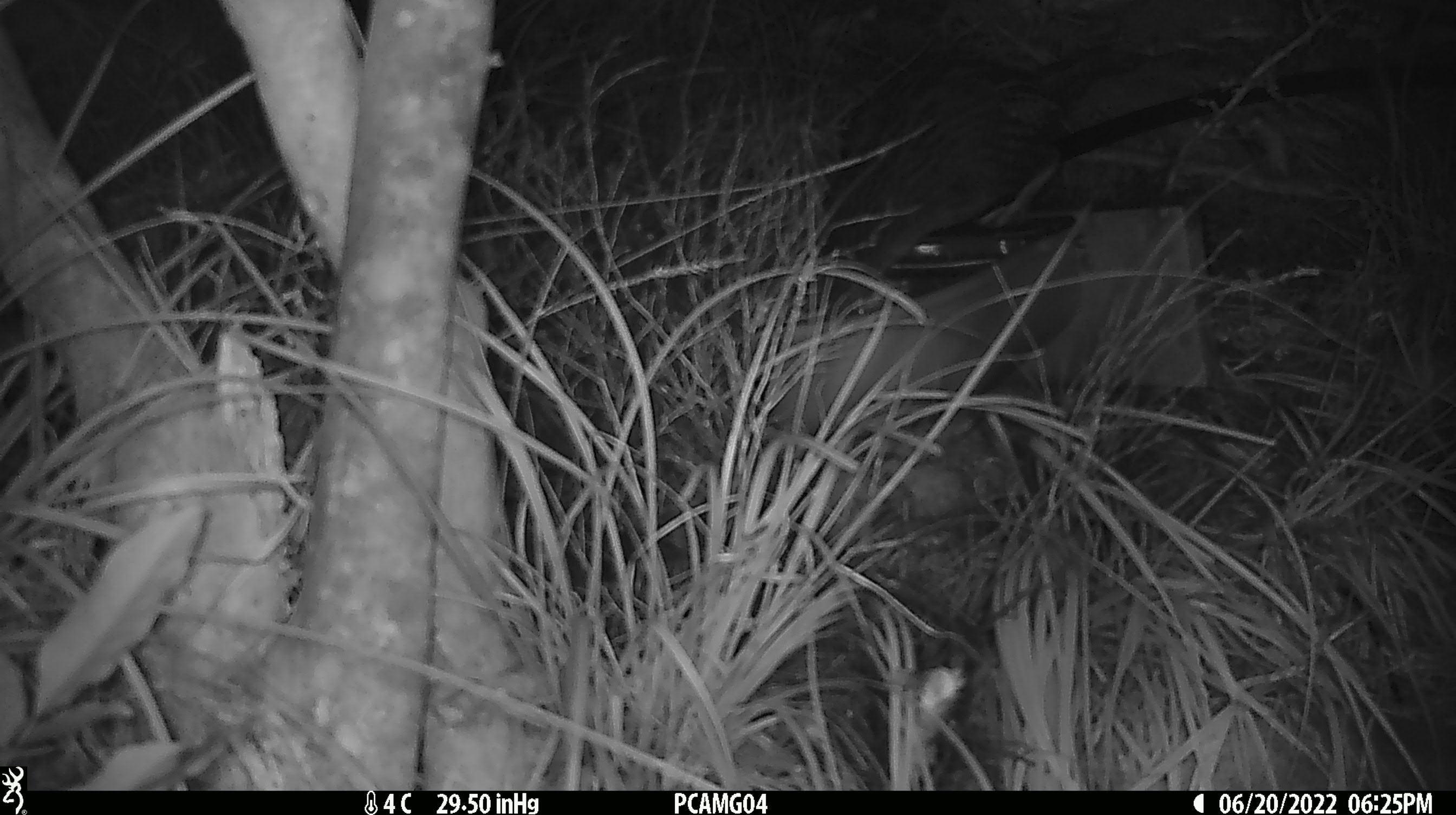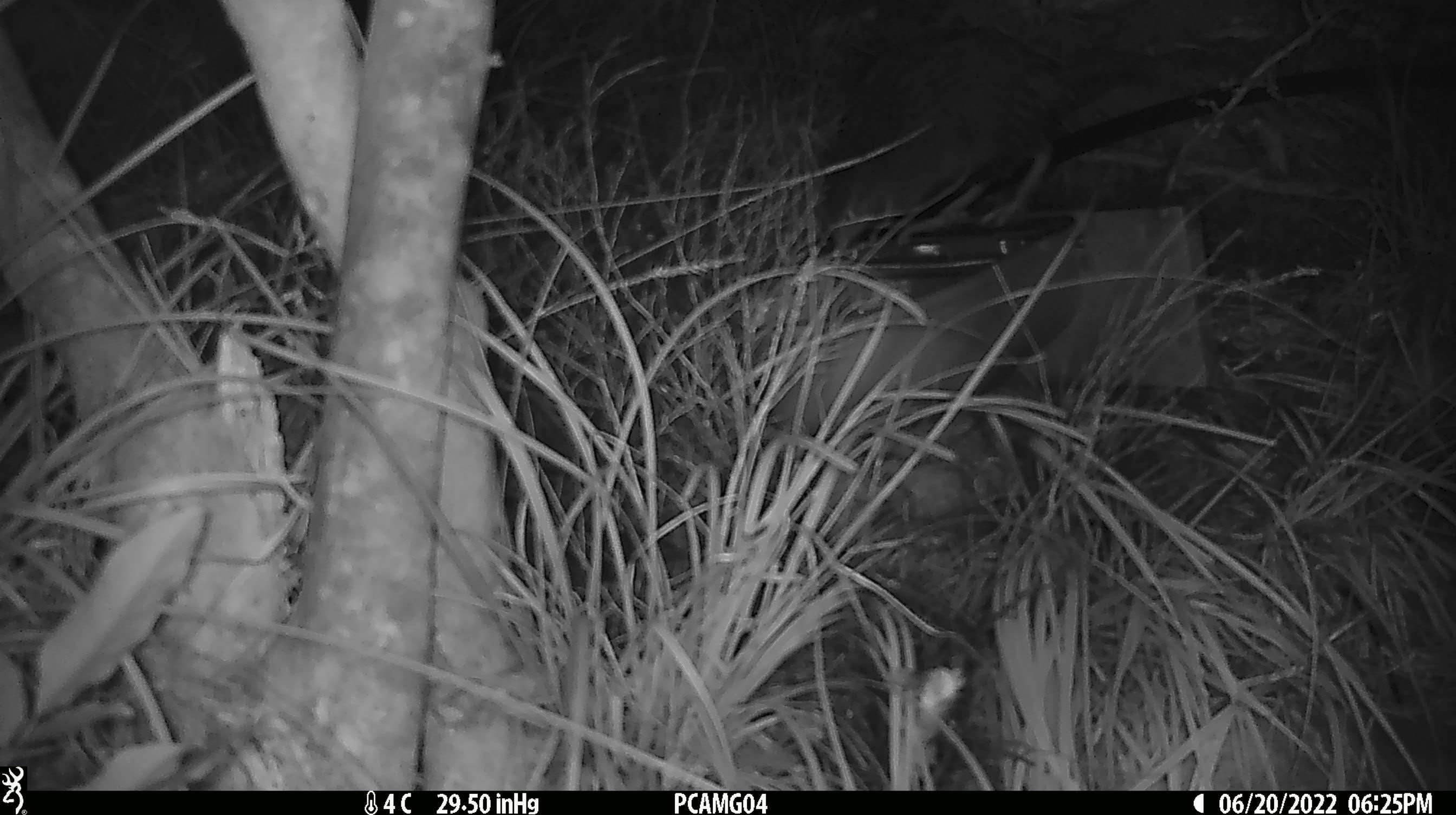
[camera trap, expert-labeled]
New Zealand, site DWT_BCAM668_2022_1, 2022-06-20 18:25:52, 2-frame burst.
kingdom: Animalia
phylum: Chordata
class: Aves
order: Gruiformes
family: Rallidae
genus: Gallirallus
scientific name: Gallirallus australis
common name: weka